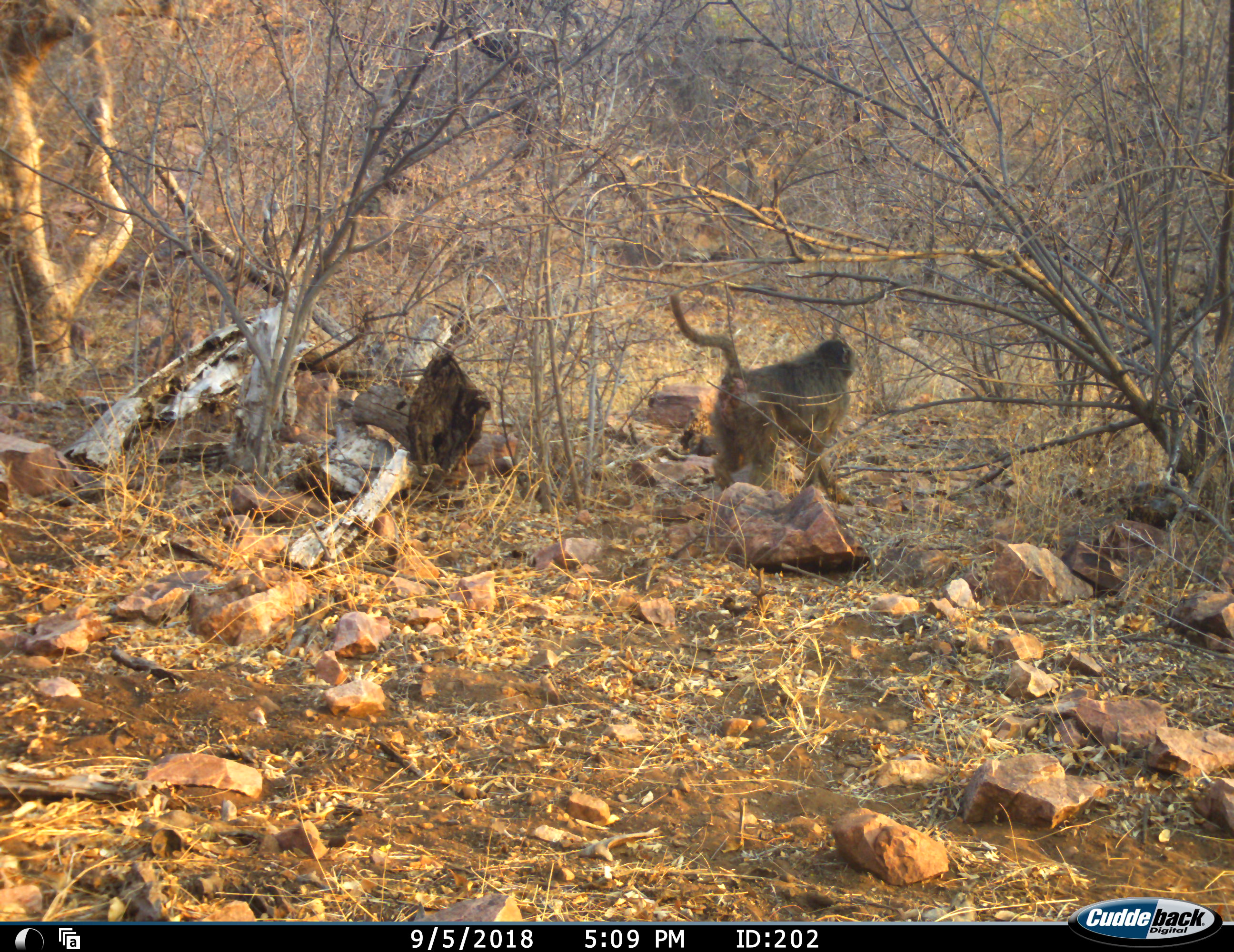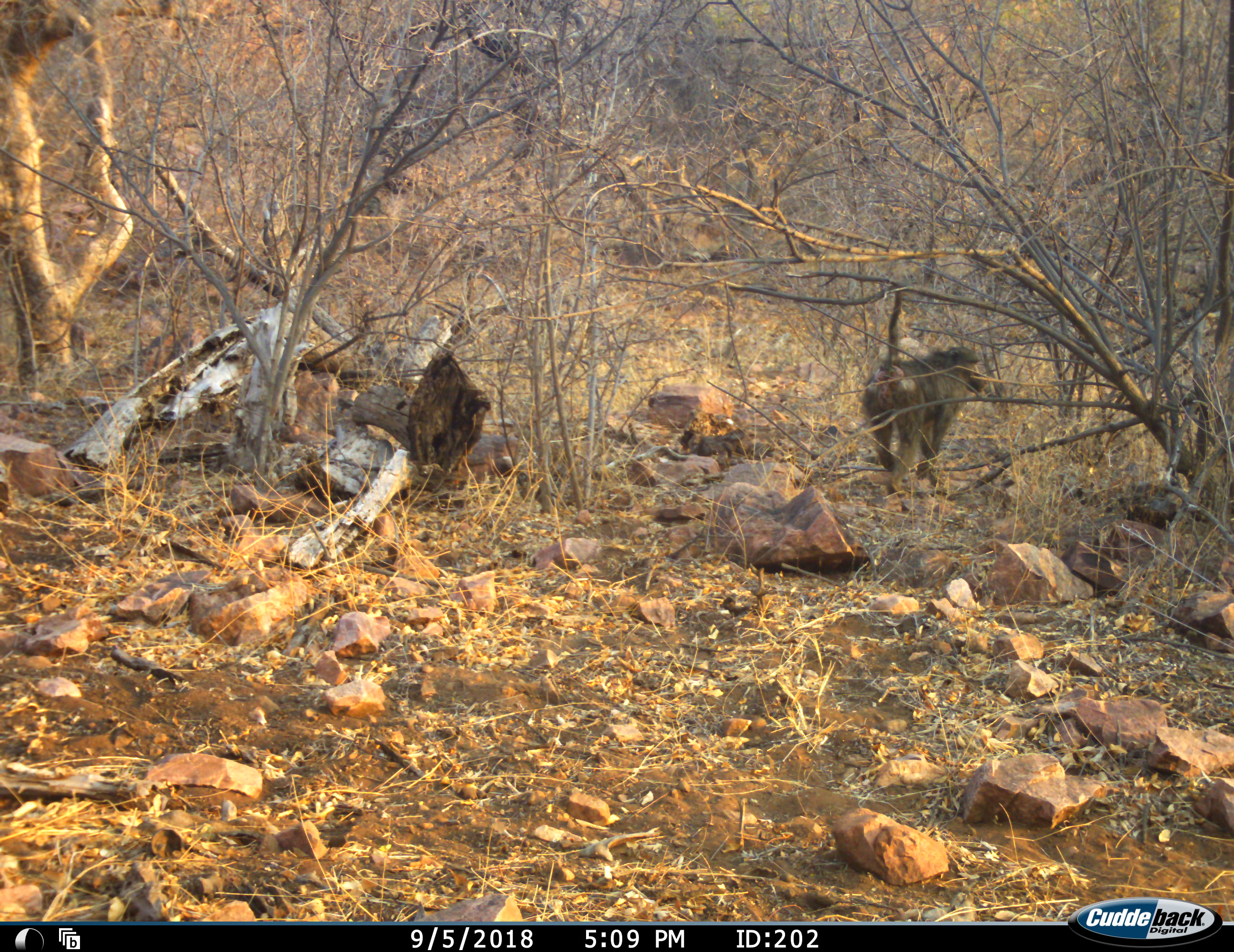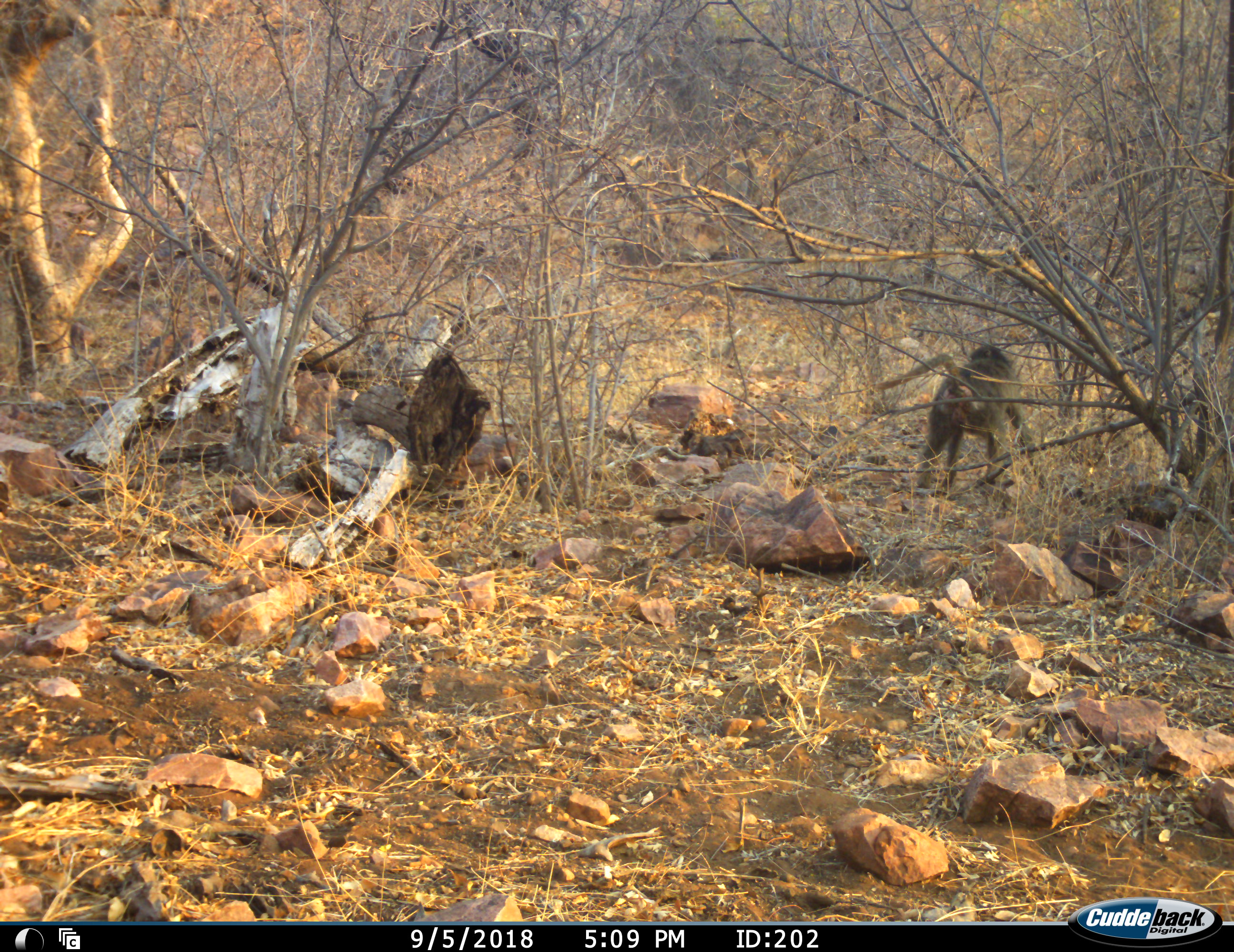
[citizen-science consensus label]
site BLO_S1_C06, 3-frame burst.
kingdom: Animalia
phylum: Chordata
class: Mammalia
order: Primates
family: Cercopithecidae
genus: Papio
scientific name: Papio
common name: baboon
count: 1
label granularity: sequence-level